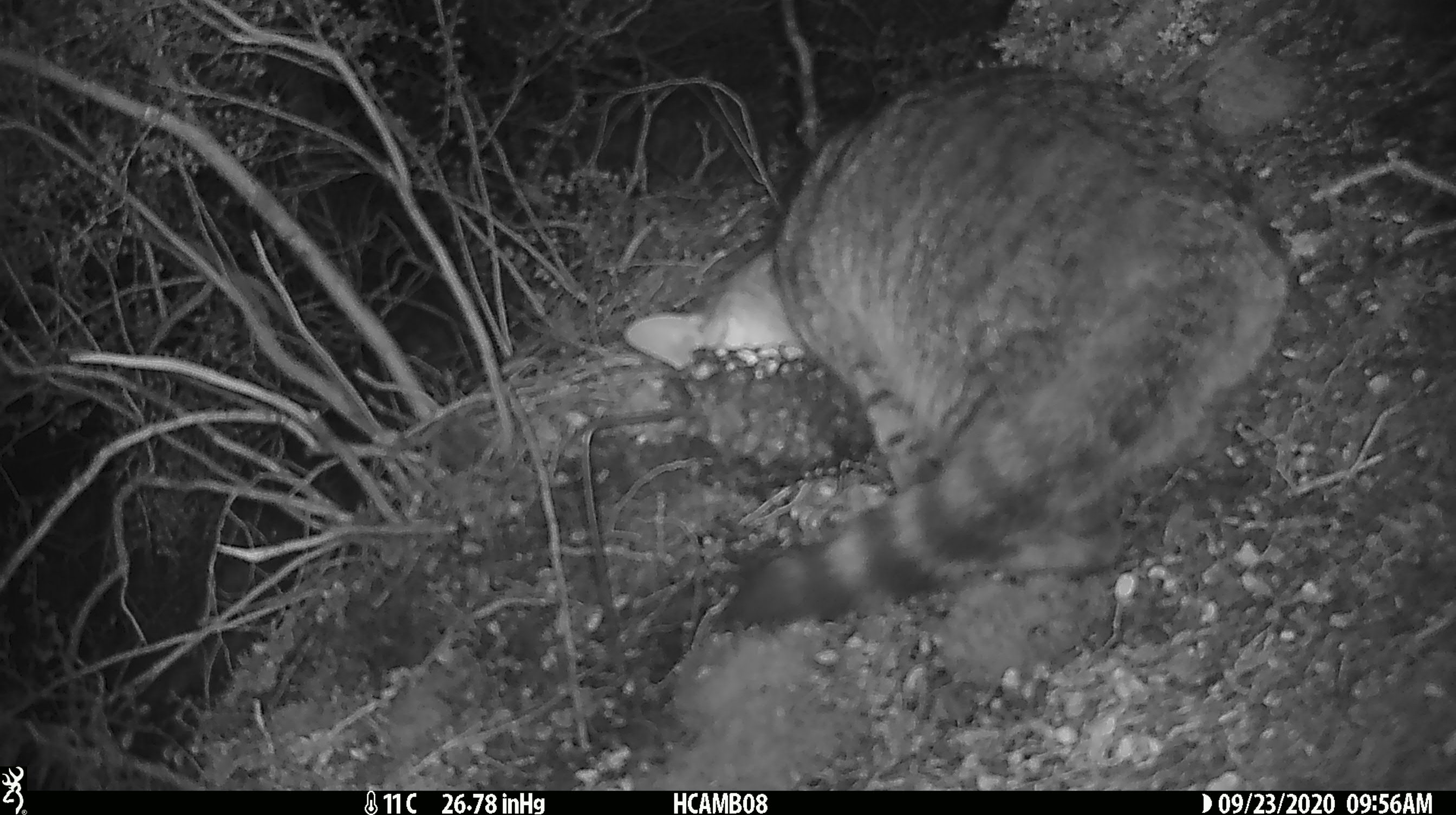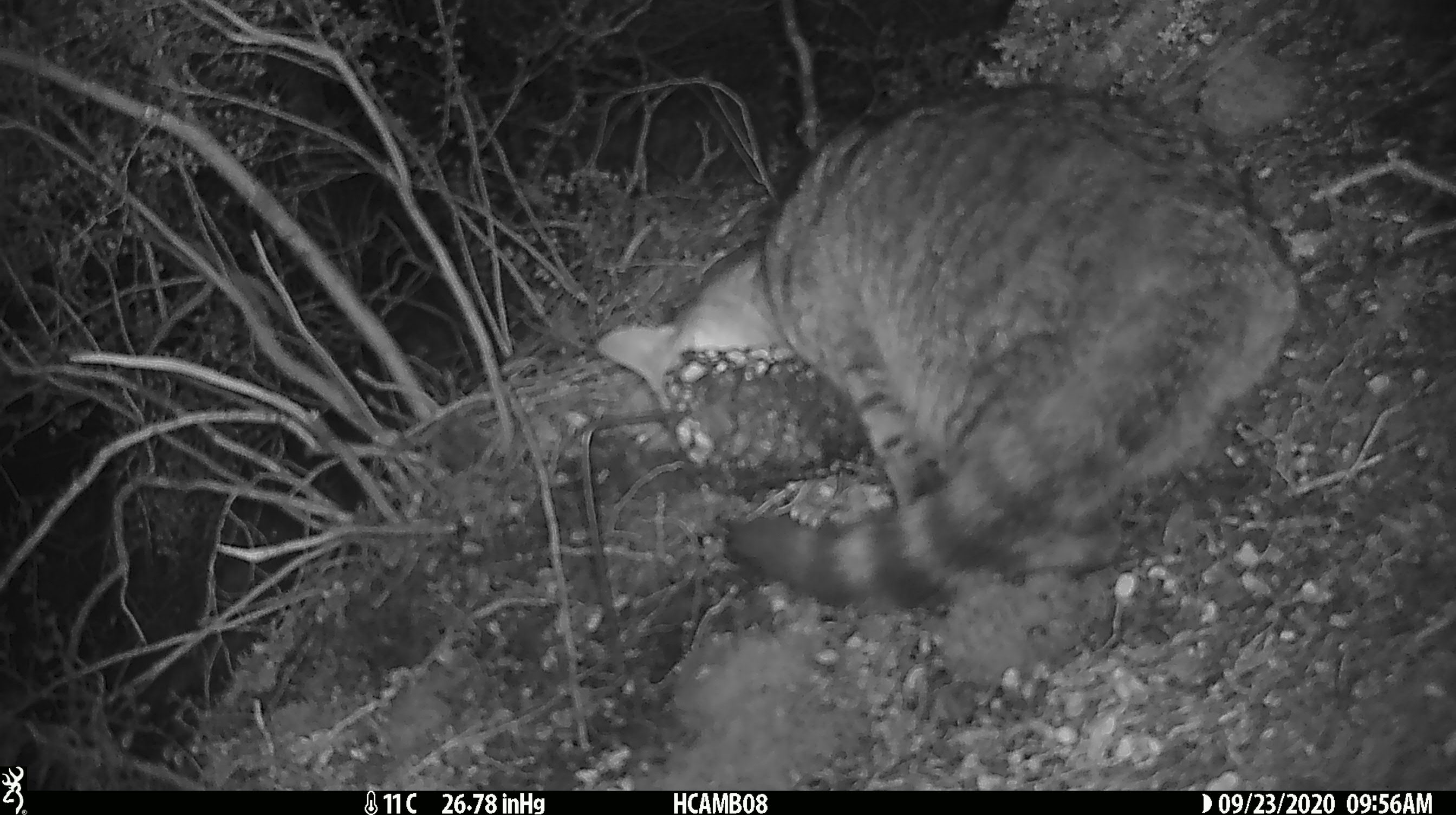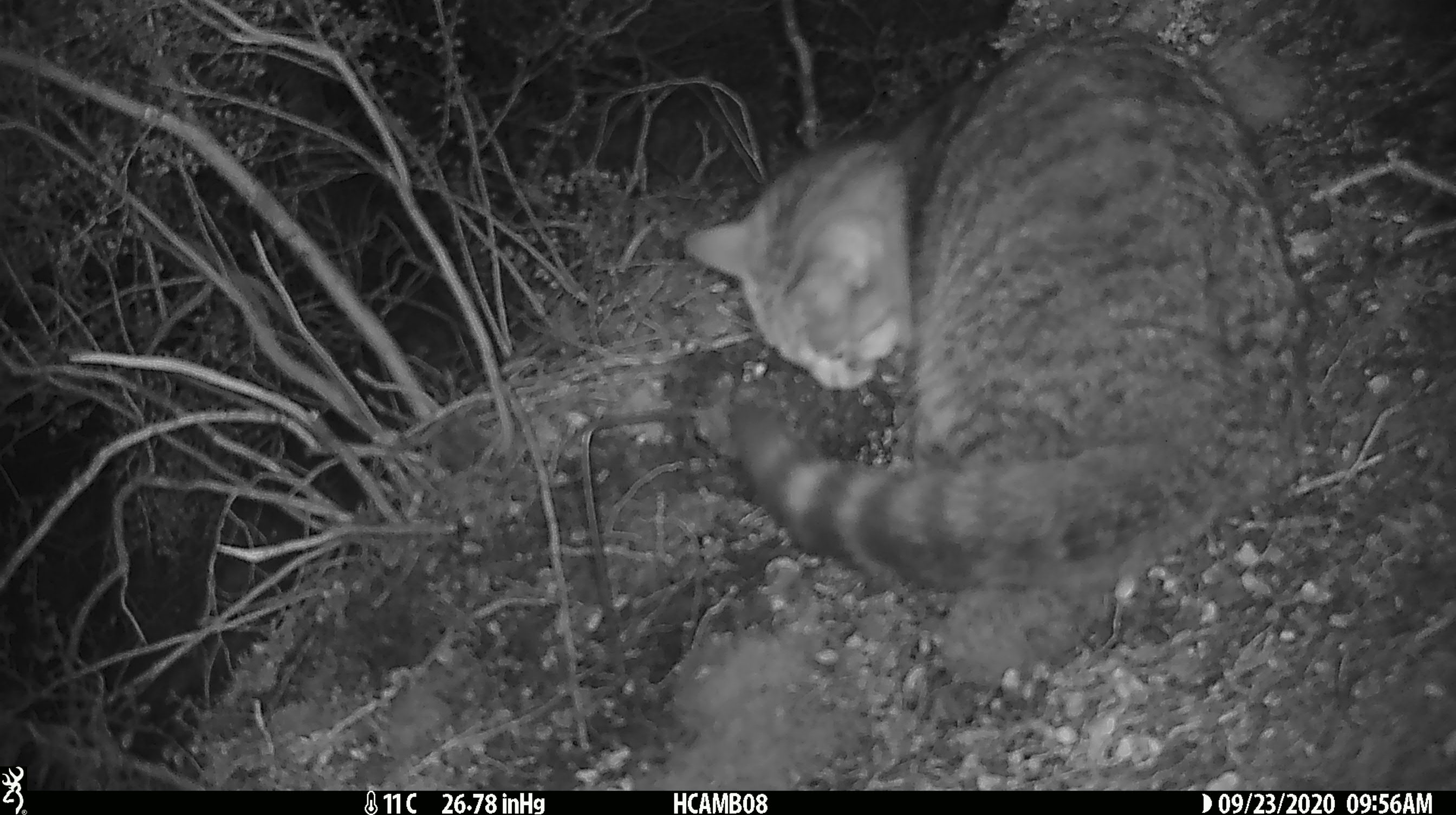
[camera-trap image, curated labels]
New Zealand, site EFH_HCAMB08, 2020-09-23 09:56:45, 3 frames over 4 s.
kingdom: Animalia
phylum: Chordata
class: Mammalia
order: Carnivora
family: Felidae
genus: Felis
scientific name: Felis catus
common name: domestic cat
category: cat